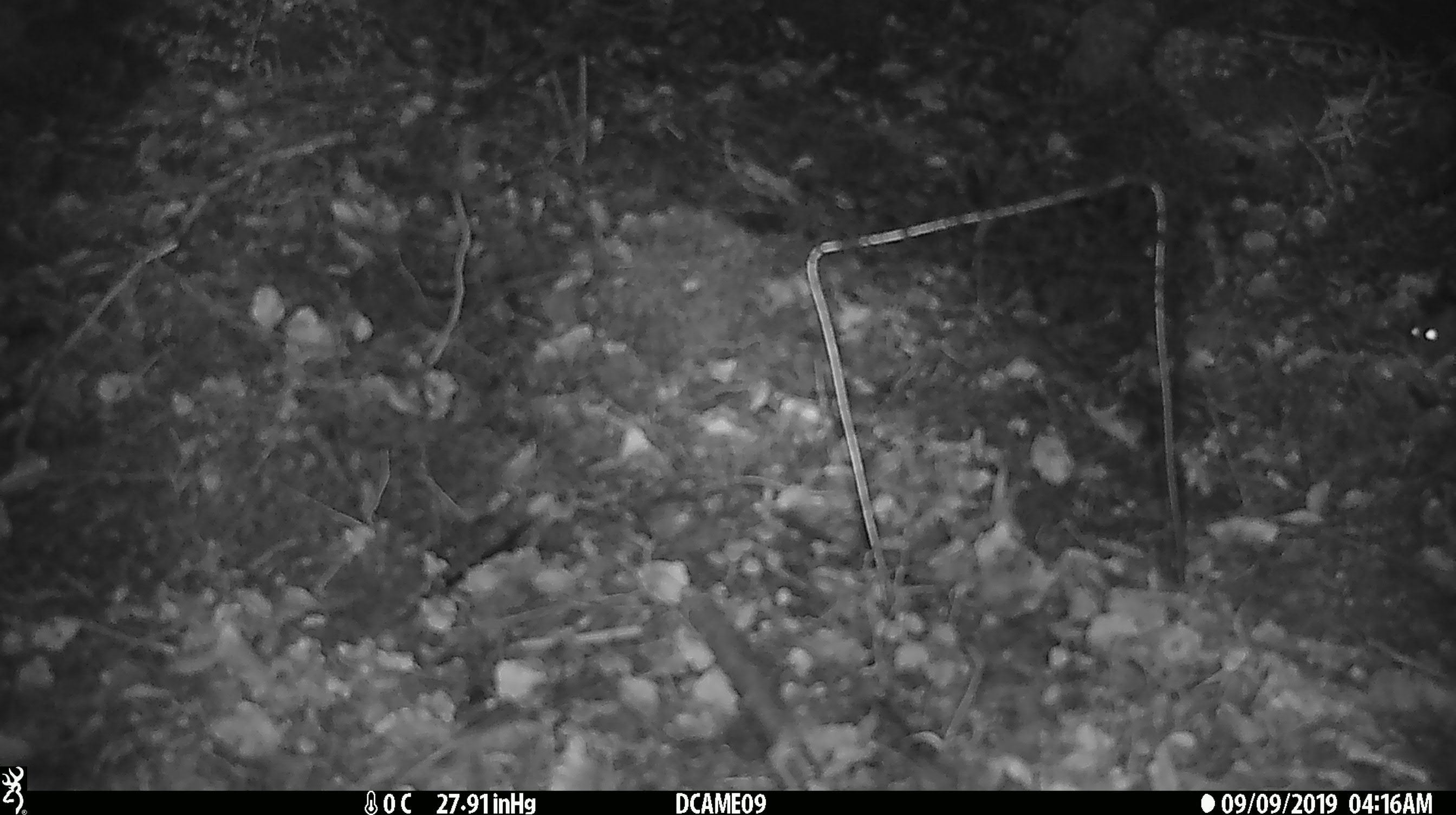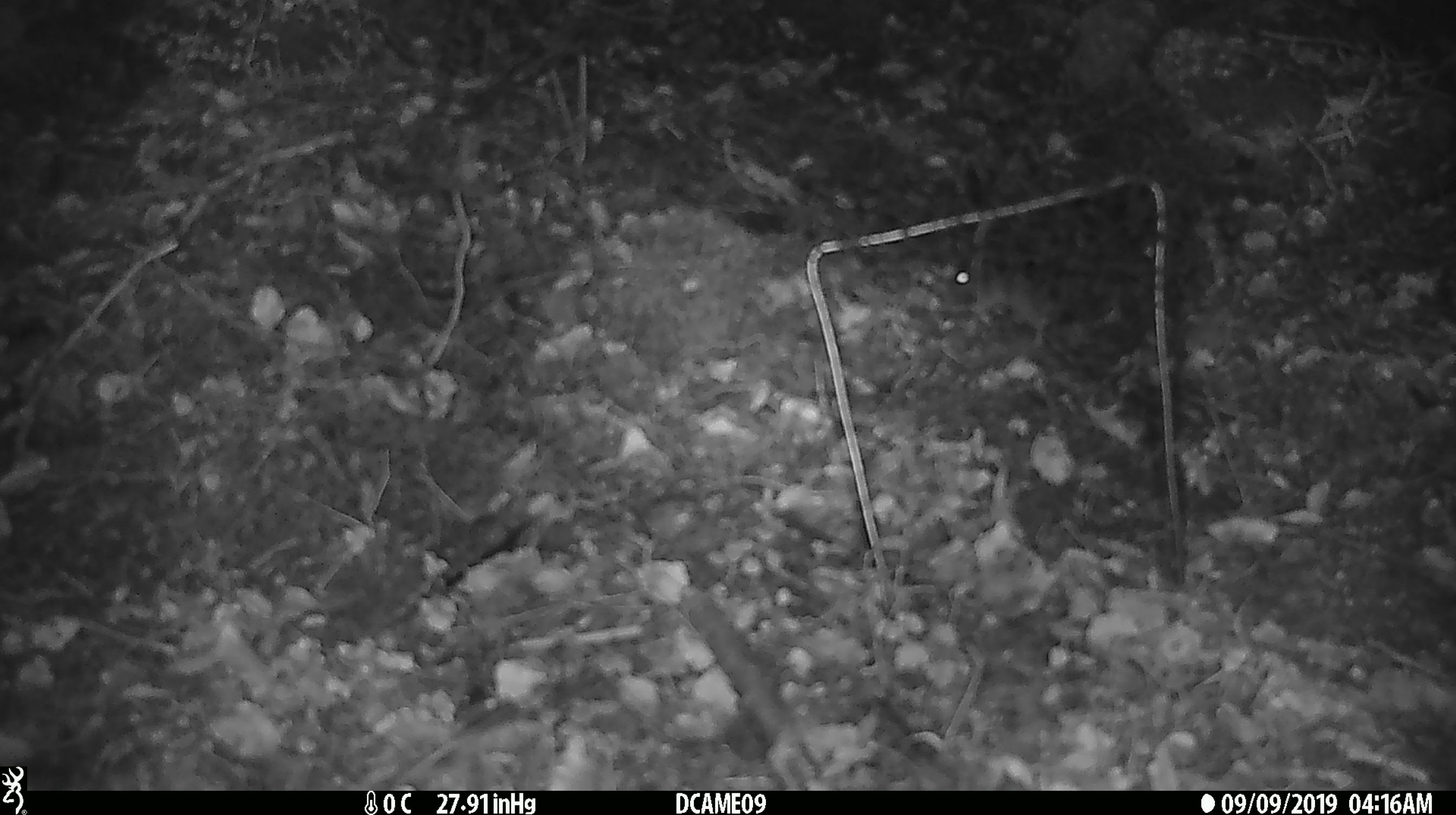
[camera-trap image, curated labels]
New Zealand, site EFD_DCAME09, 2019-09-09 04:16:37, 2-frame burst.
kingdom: Animalia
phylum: Chordata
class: Mammalia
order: Rodentia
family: Muridae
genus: Mus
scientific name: Mus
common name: mouse